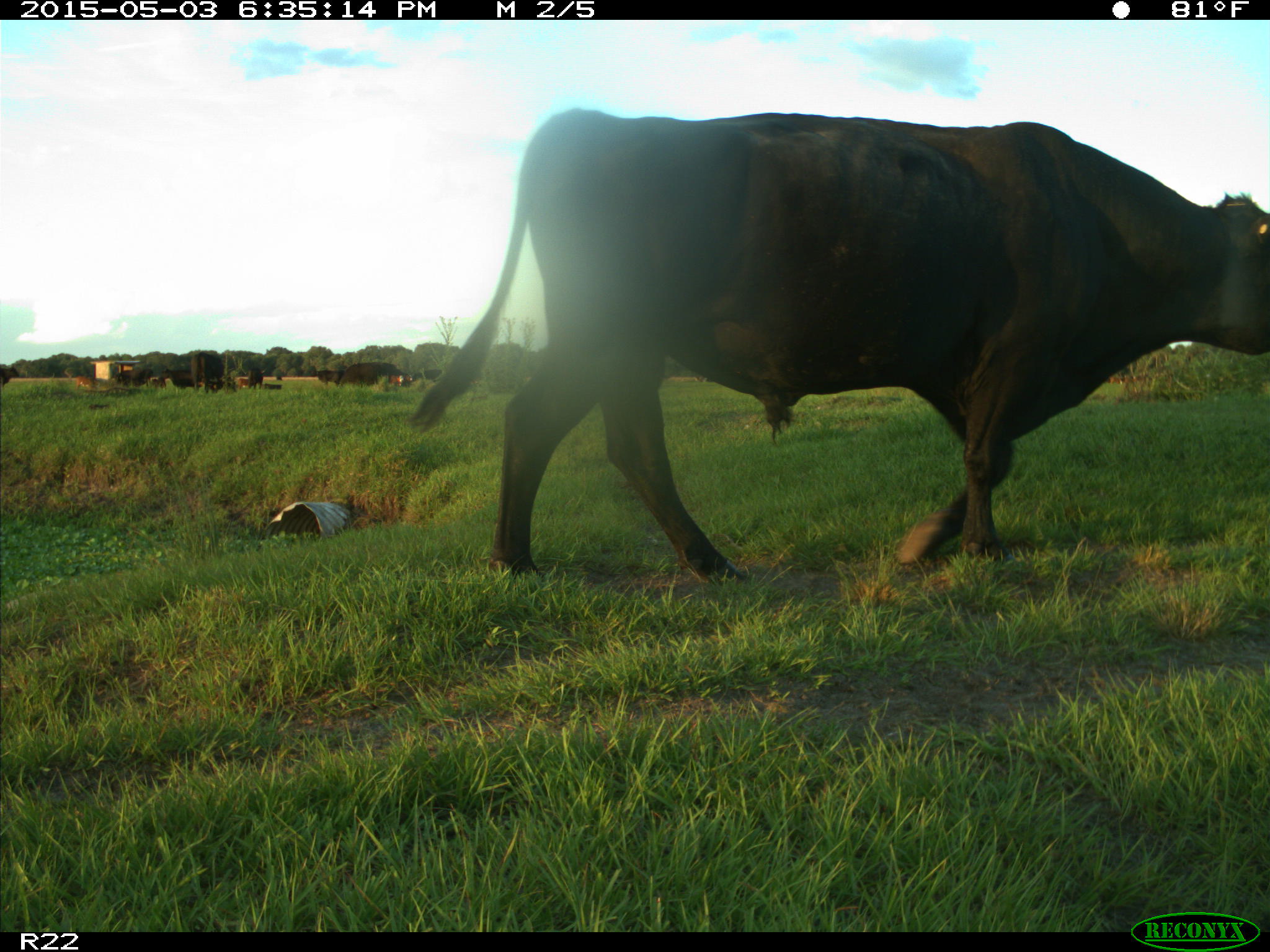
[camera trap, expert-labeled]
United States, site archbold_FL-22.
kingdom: Animalia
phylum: Chordata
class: Mammalia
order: Artiodactyla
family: Bovidae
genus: Bos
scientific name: Bos taurus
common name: domestic cow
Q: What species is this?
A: Bos taurus (domestic cow).